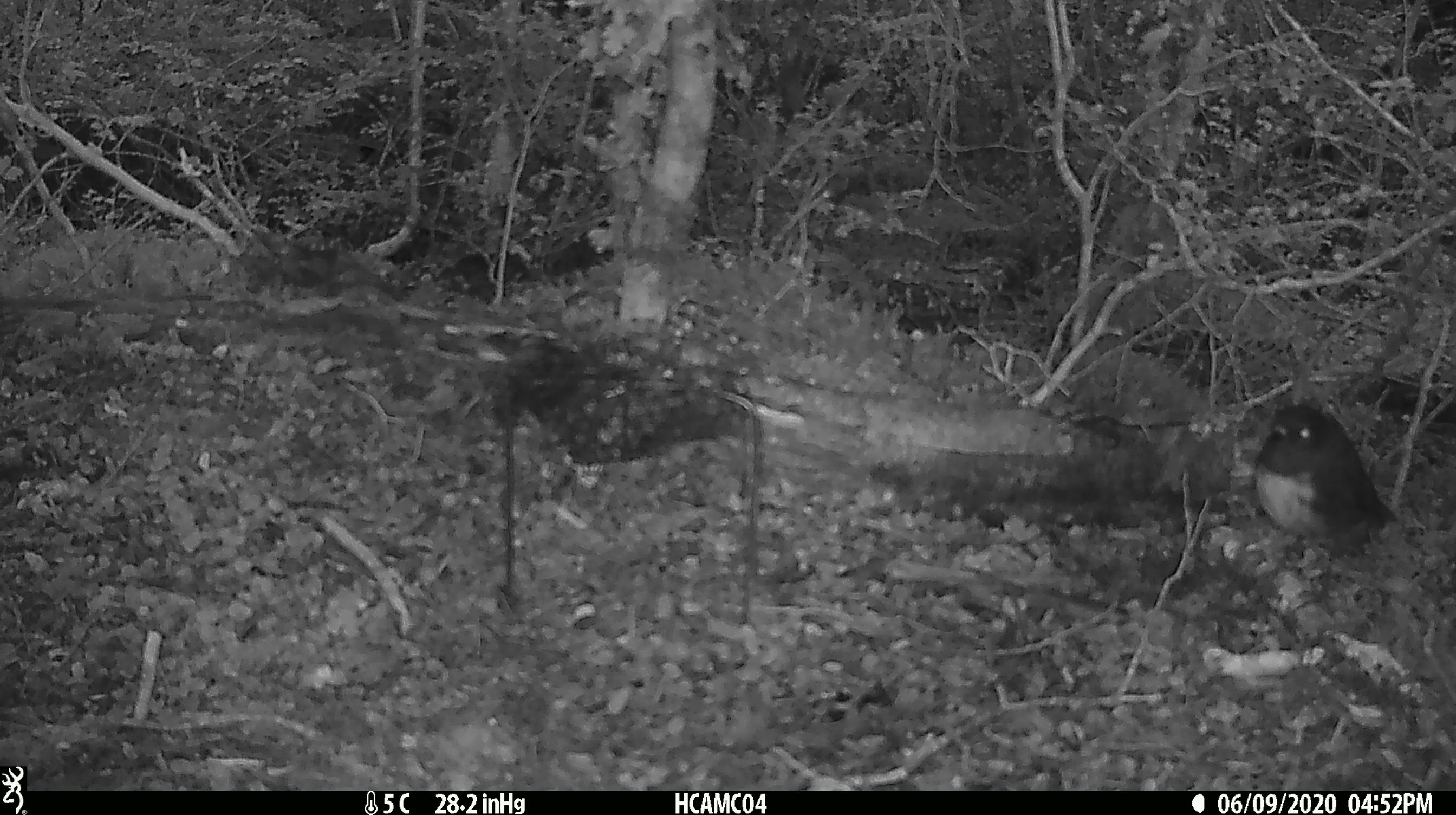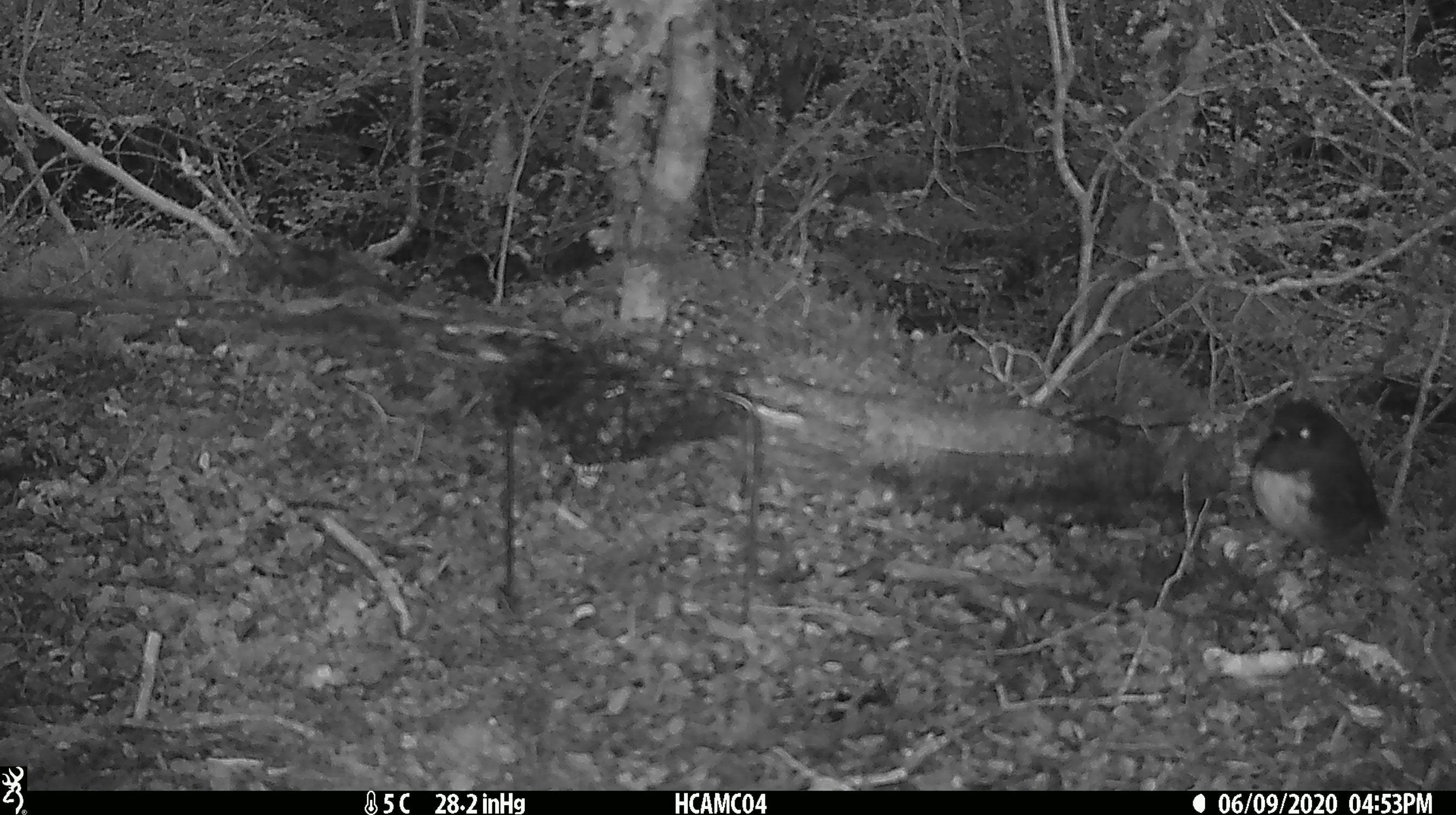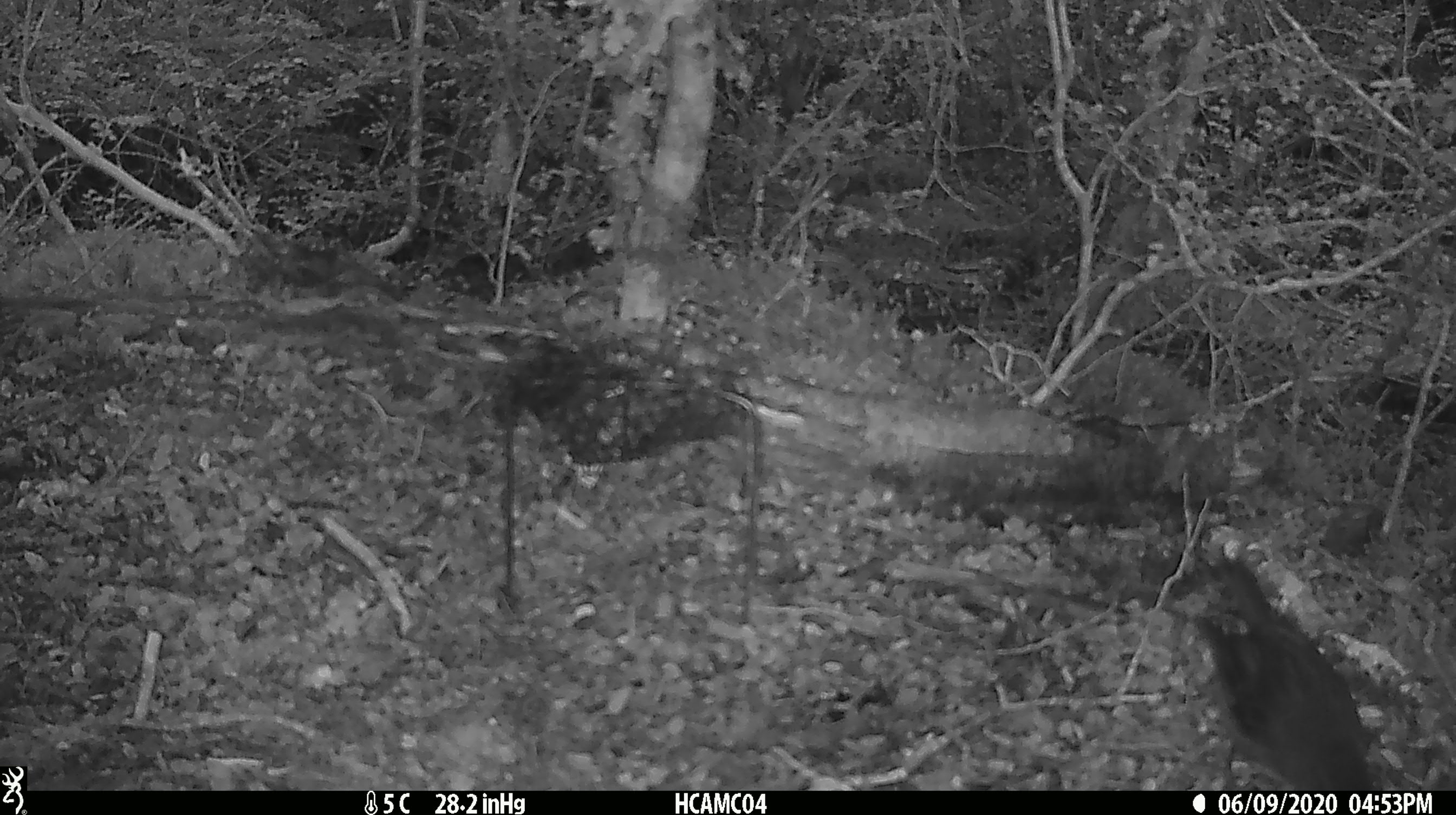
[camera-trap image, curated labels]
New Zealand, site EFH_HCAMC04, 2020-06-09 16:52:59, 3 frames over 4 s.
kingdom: Animalia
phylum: Chordata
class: Aves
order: Passeriformes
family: Petroicidae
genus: Petroica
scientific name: Petroica australis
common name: new zealand robin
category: robin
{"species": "robin (new zealand robin) (Petroica australis)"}